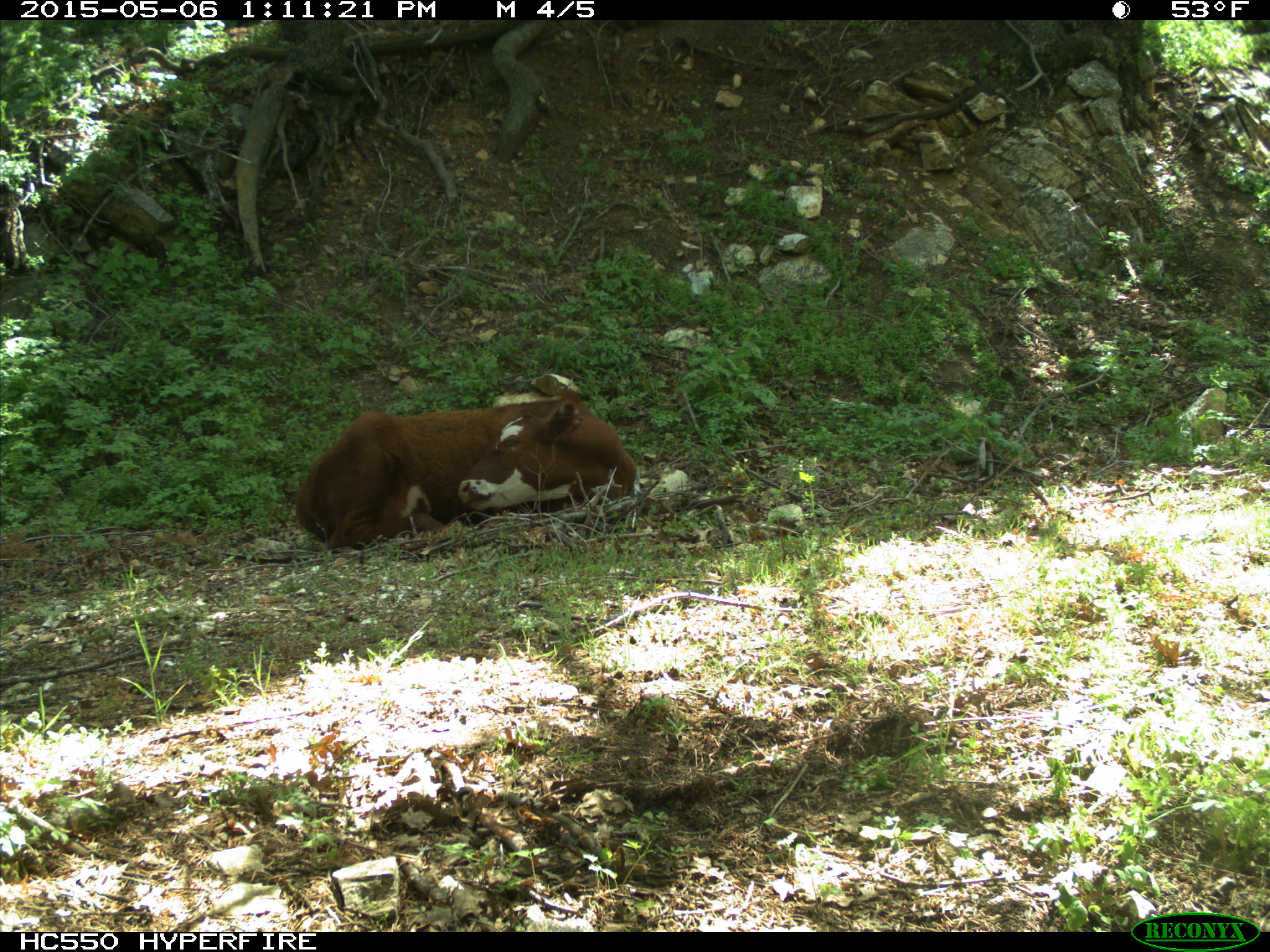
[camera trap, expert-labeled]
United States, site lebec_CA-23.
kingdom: Animalia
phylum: Chordata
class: Mammalia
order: Artiodactyla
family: Bovidae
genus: Bos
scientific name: Bos taurus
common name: domestic cow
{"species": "Bos taurus (domestic cow)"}